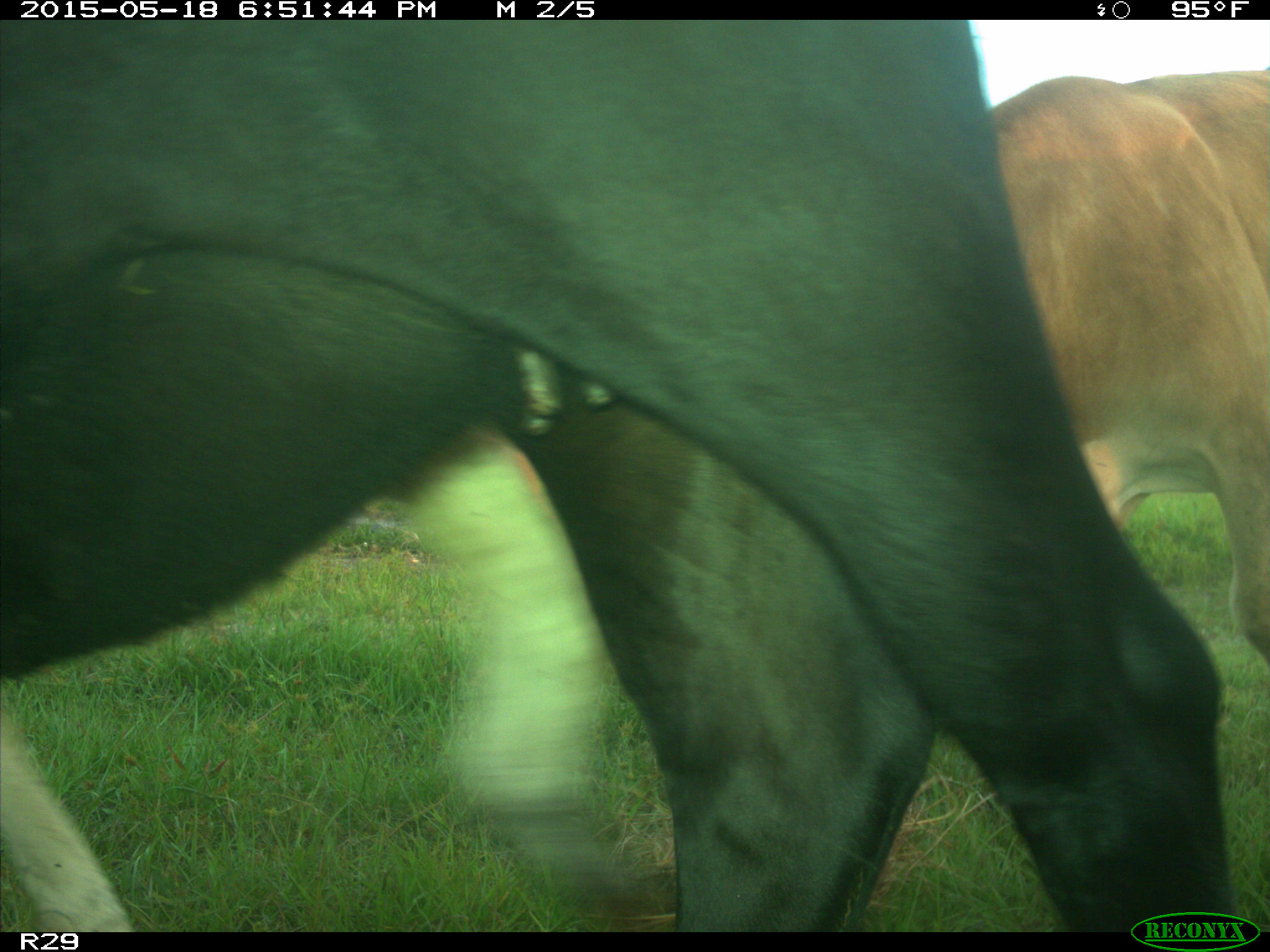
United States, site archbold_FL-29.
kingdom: Animalia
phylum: Chordata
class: Mammalia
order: Artiodactyla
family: Bovidae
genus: Bos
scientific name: Bos taurus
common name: domestic cow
Bos taurus (domestic cow).